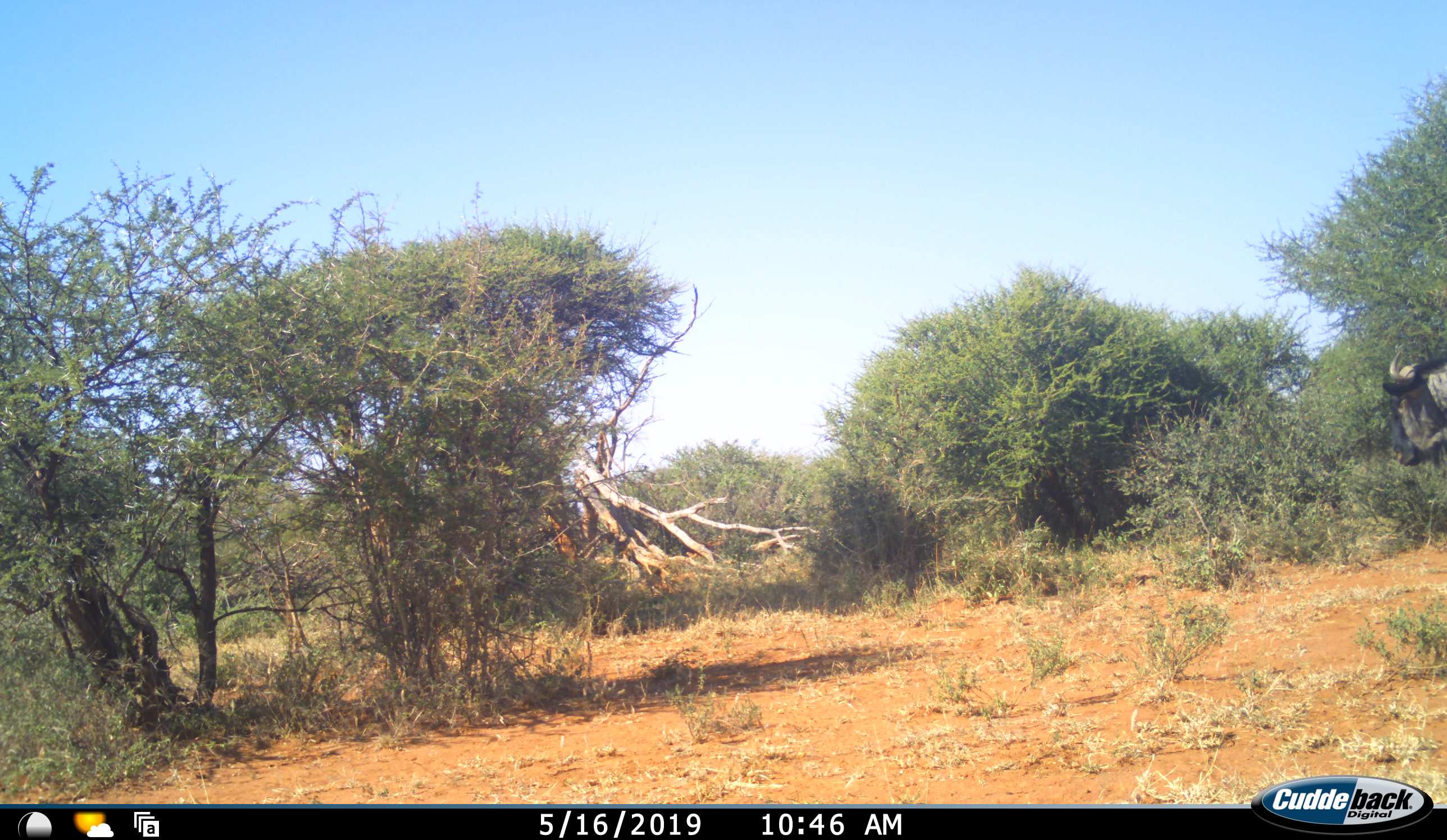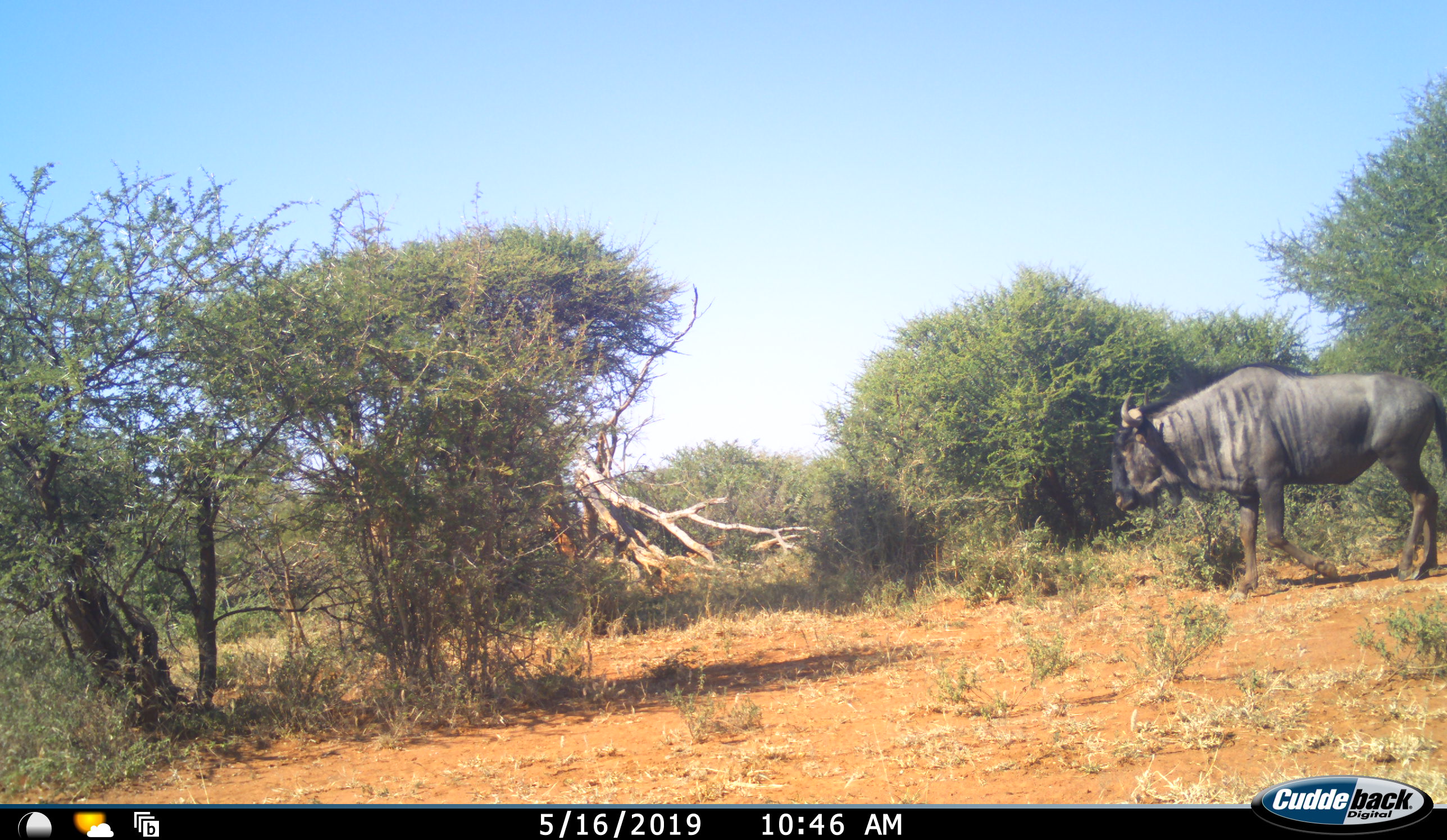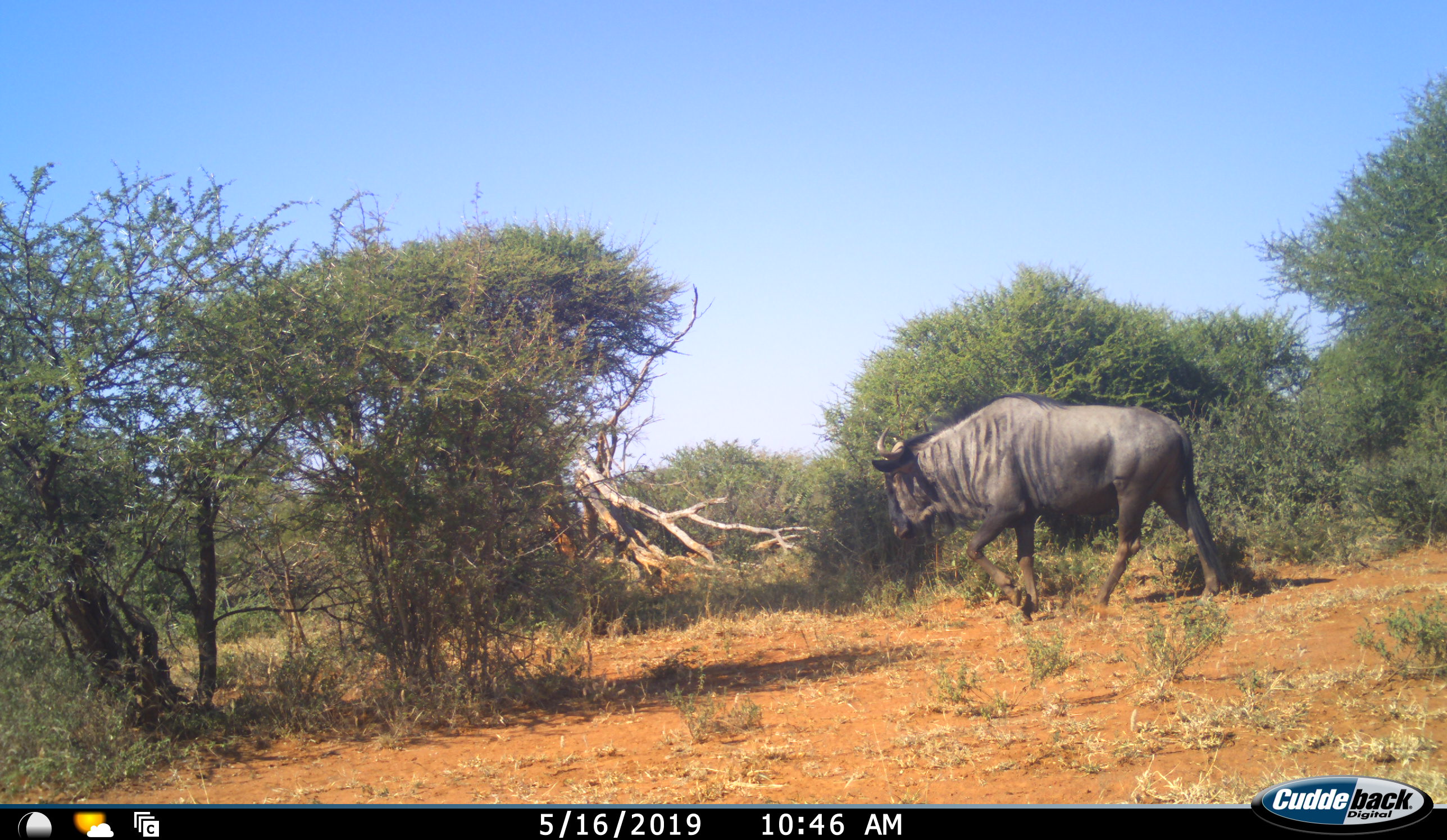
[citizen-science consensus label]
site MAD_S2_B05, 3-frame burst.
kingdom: Animalia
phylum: Chordata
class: Mammalia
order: Artiodactyla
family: Bovidae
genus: Connochaetes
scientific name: Connochaetes taurinus taurinus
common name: blue wildebeest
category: wildebeestblue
Wildebeestblue (blue wildebeest) (Connochaetes taurinus taurinus), count 1. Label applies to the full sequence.